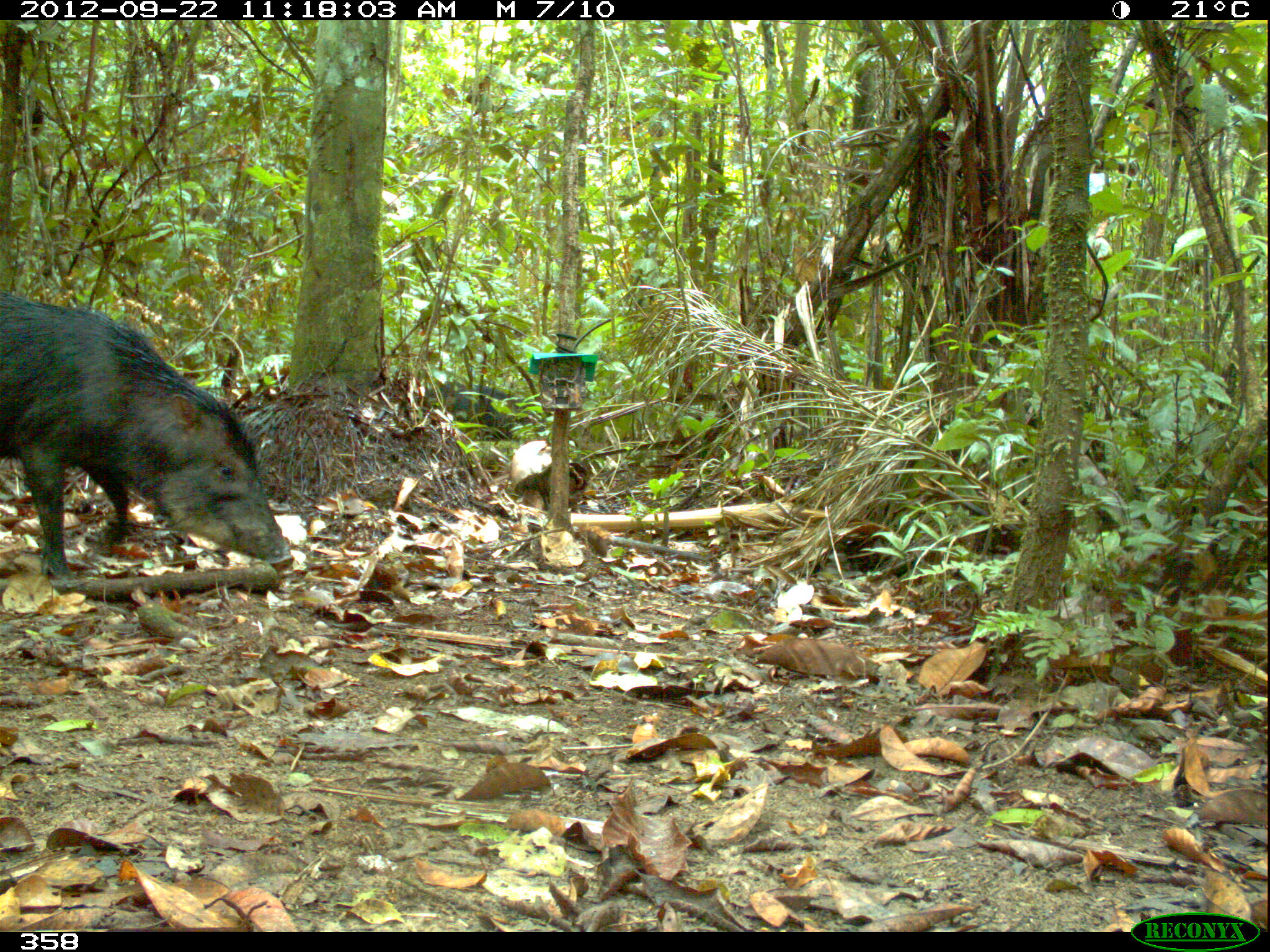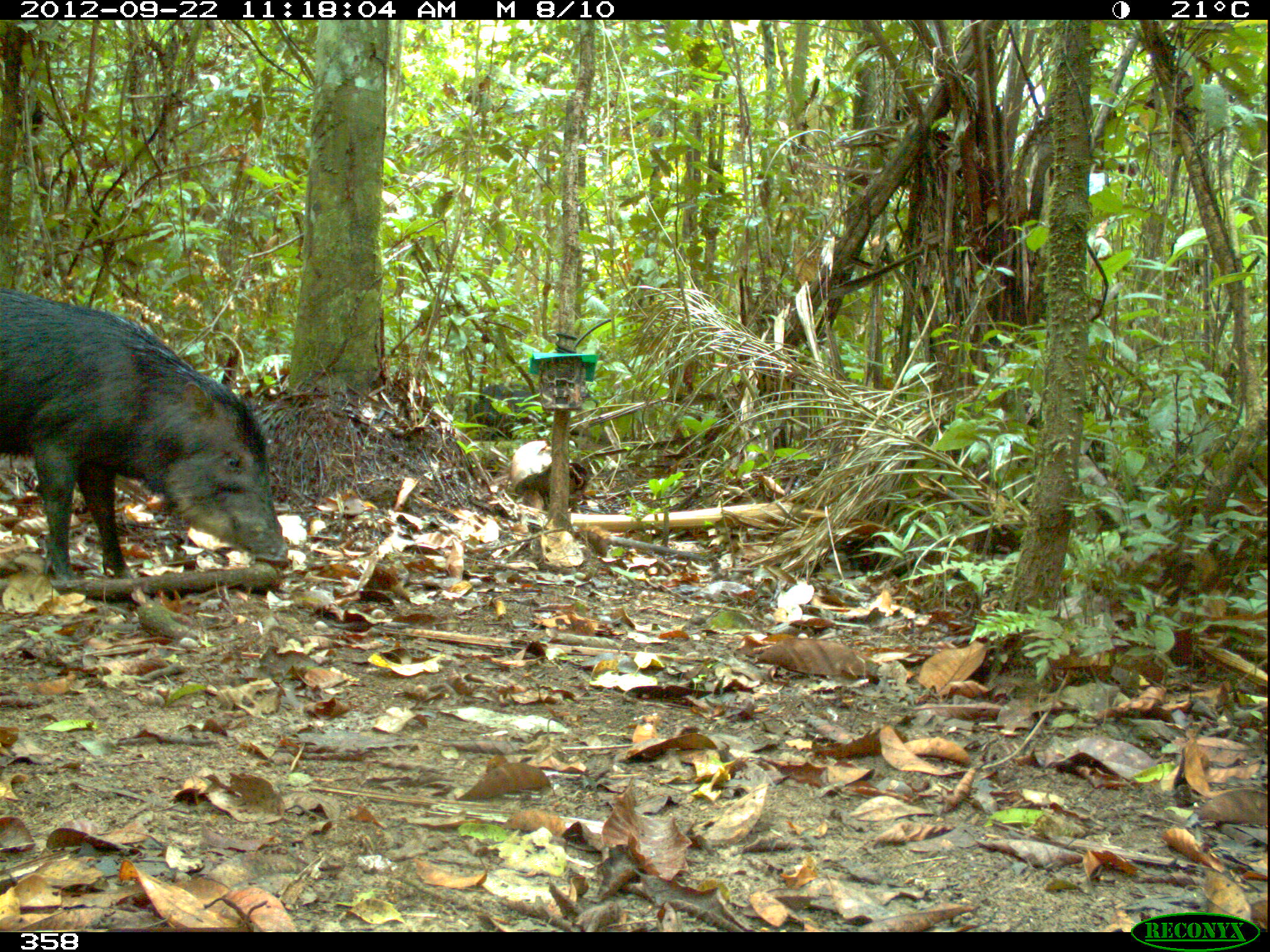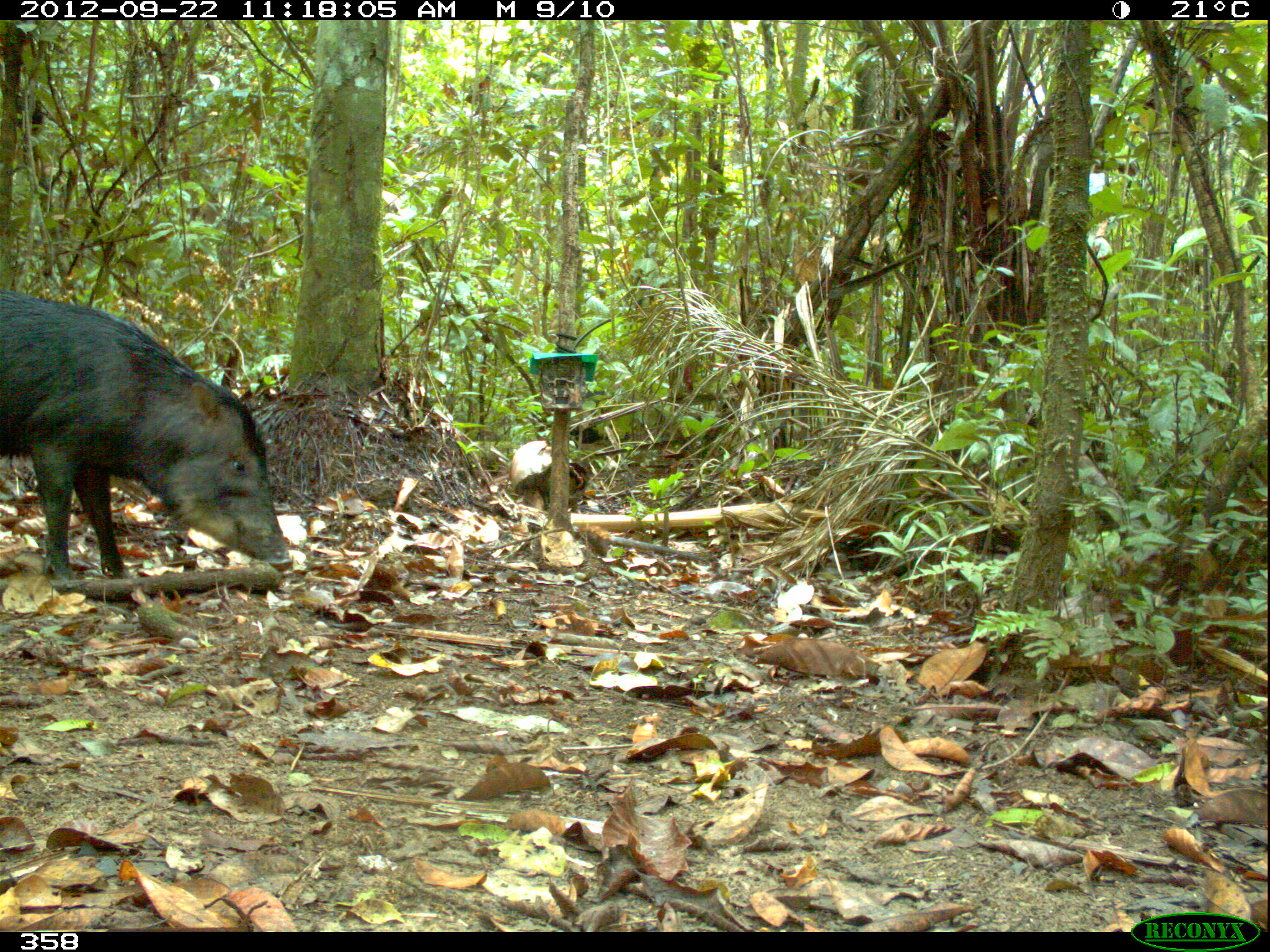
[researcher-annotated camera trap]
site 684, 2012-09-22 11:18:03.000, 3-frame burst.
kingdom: Animalia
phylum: Chordata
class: Mammalia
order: Artiodactyla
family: Tayassuidae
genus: Tayassu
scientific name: Tayassu pecari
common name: white-lipped peccary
Tayassu pecari (white-lipped peccary).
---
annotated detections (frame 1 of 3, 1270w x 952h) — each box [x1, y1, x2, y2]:
tayassu pecari: [0, 291, 292, 579]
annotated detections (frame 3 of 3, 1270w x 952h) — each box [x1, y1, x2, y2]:
tayassu pecari: [0, 294, 295, 583]